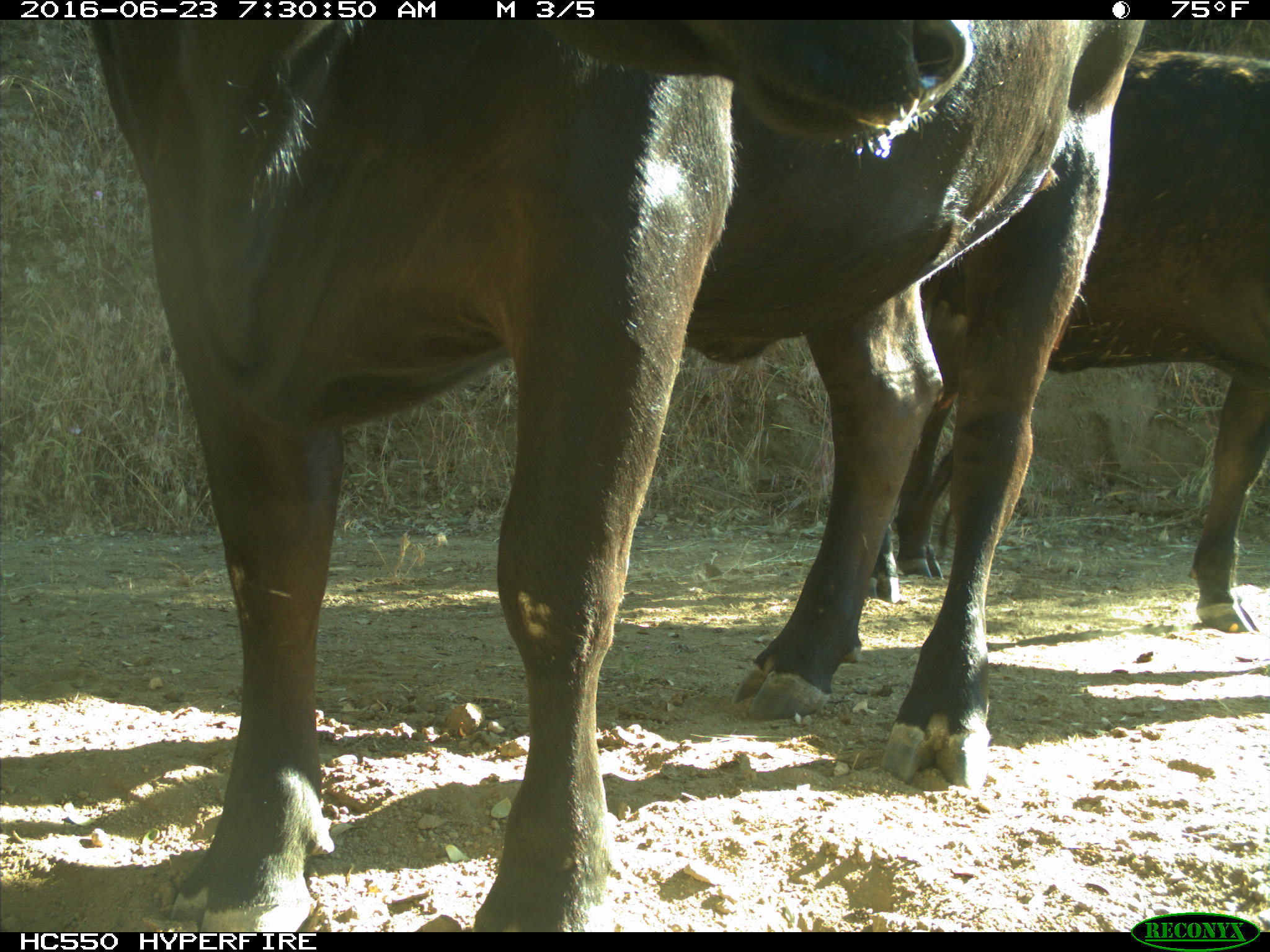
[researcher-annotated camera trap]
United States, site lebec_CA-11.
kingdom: Animalia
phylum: Chordata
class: Mammalia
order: Artiodactyla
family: Bovidae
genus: Bos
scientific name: Bos taurus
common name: domestic cow